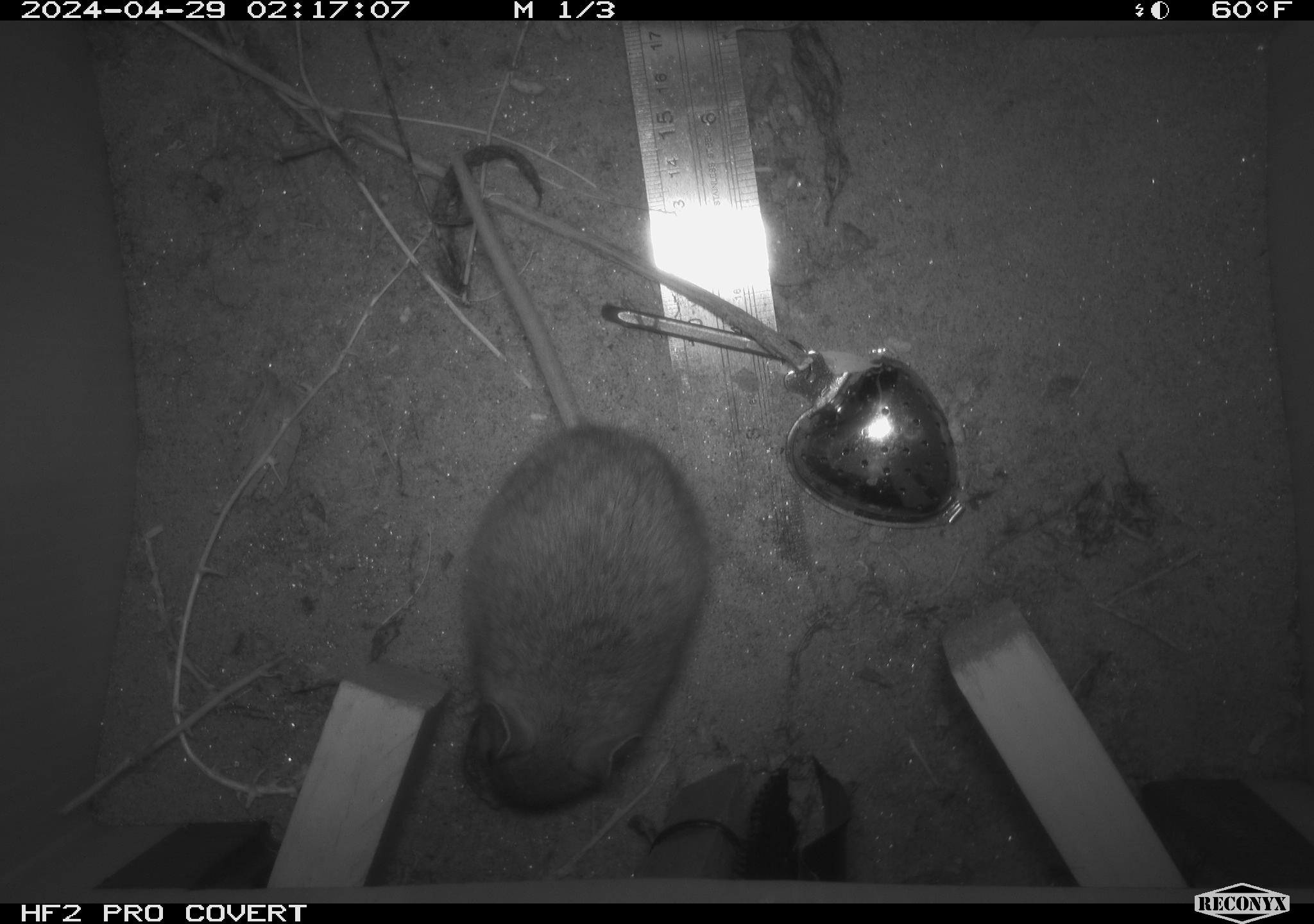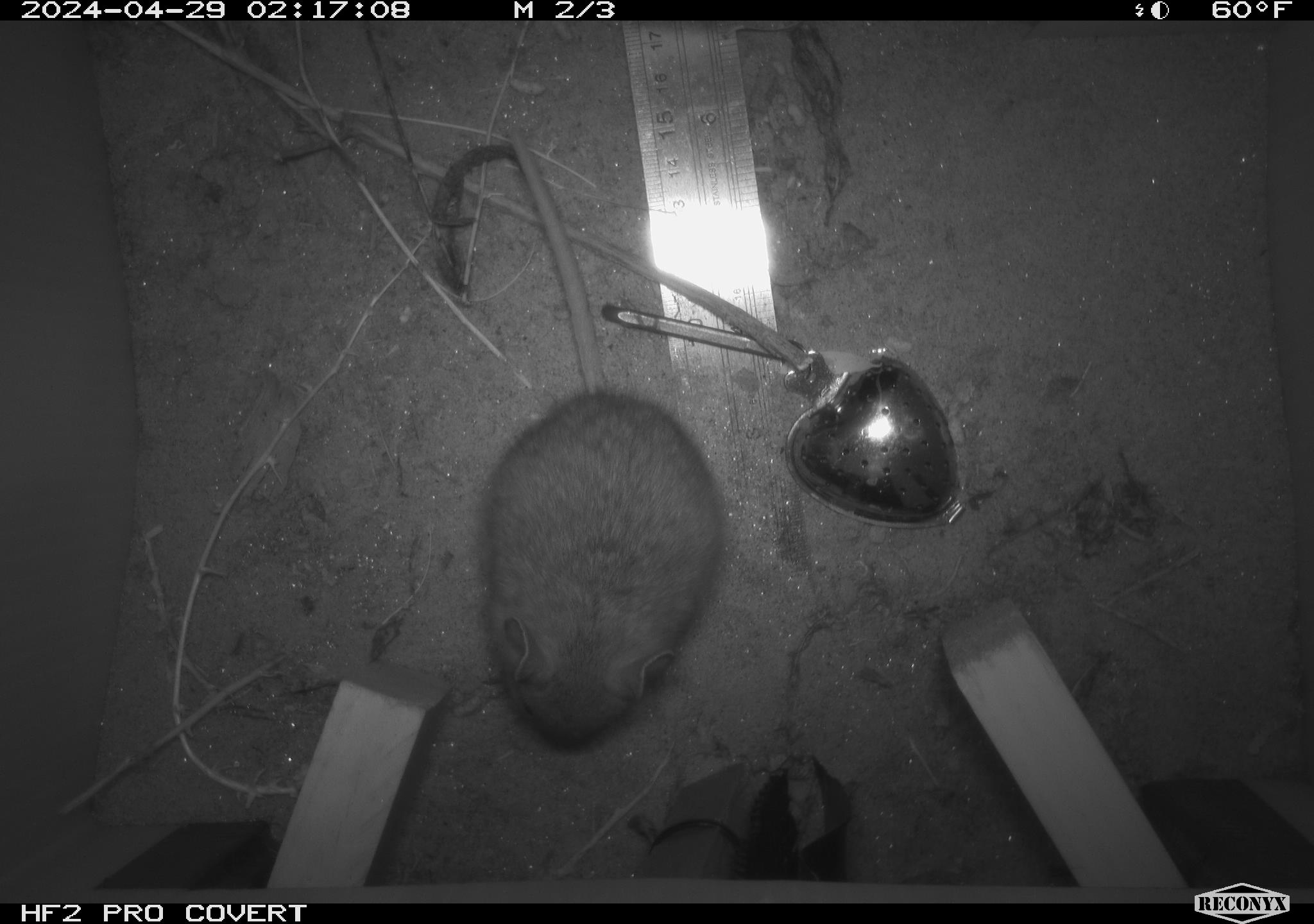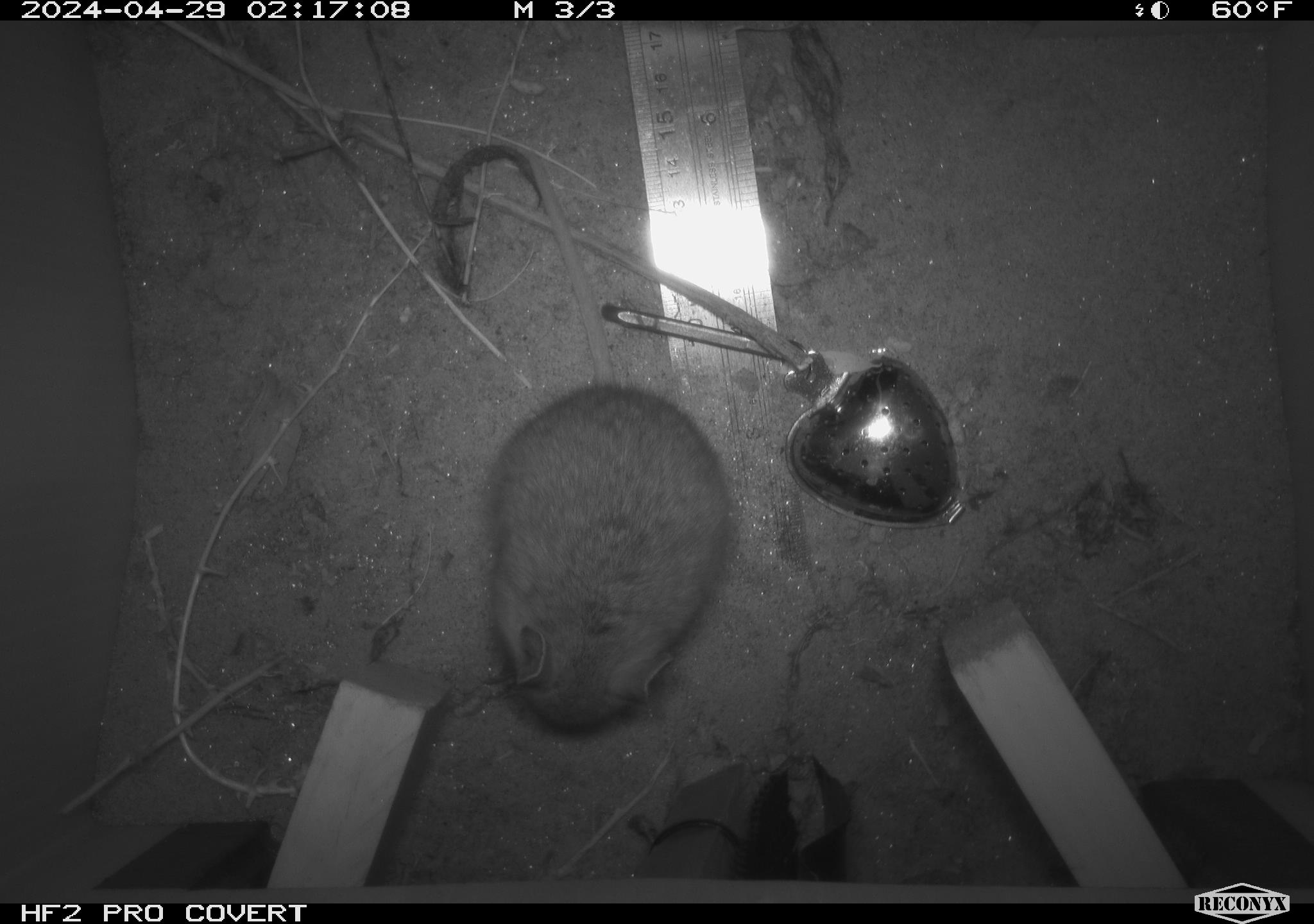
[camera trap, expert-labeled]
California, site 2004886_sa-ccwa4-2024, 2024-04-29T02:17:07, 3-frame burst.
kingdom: Animalia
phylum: Chordata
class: Mammalia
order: Rodentia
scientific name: Rodentia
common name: woodrat or rat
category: woodrat or rat species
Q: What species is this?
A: Woodrat or rat species (woodrat or rat) (Rodentia).